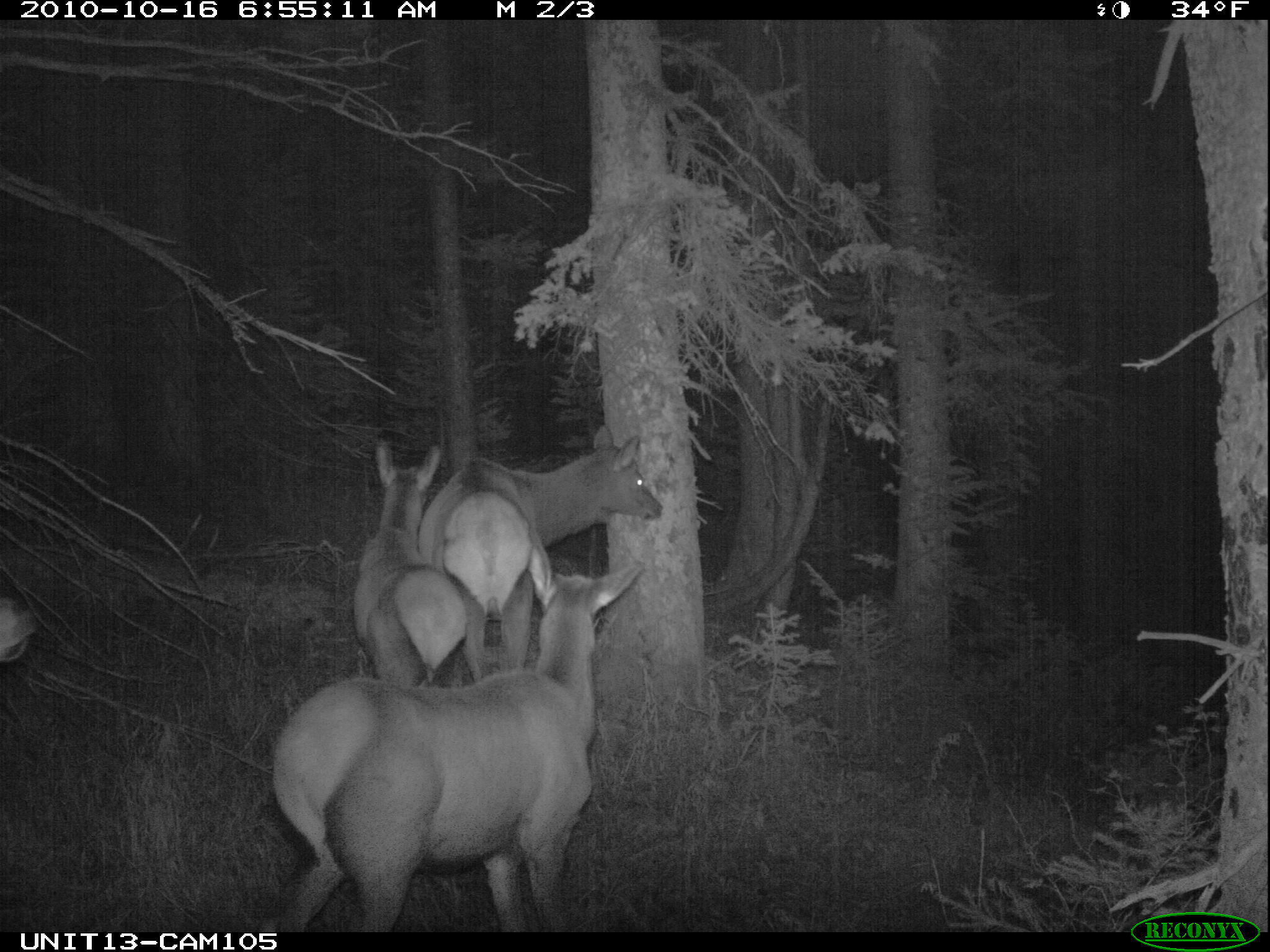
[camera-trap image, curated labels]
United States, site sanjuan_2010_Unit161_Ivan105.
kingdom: Animalia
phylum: Chordata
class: Mammalia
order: Artiodactyla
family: Cervidae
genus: Cervus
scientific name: Cervus elaphus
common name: red deer